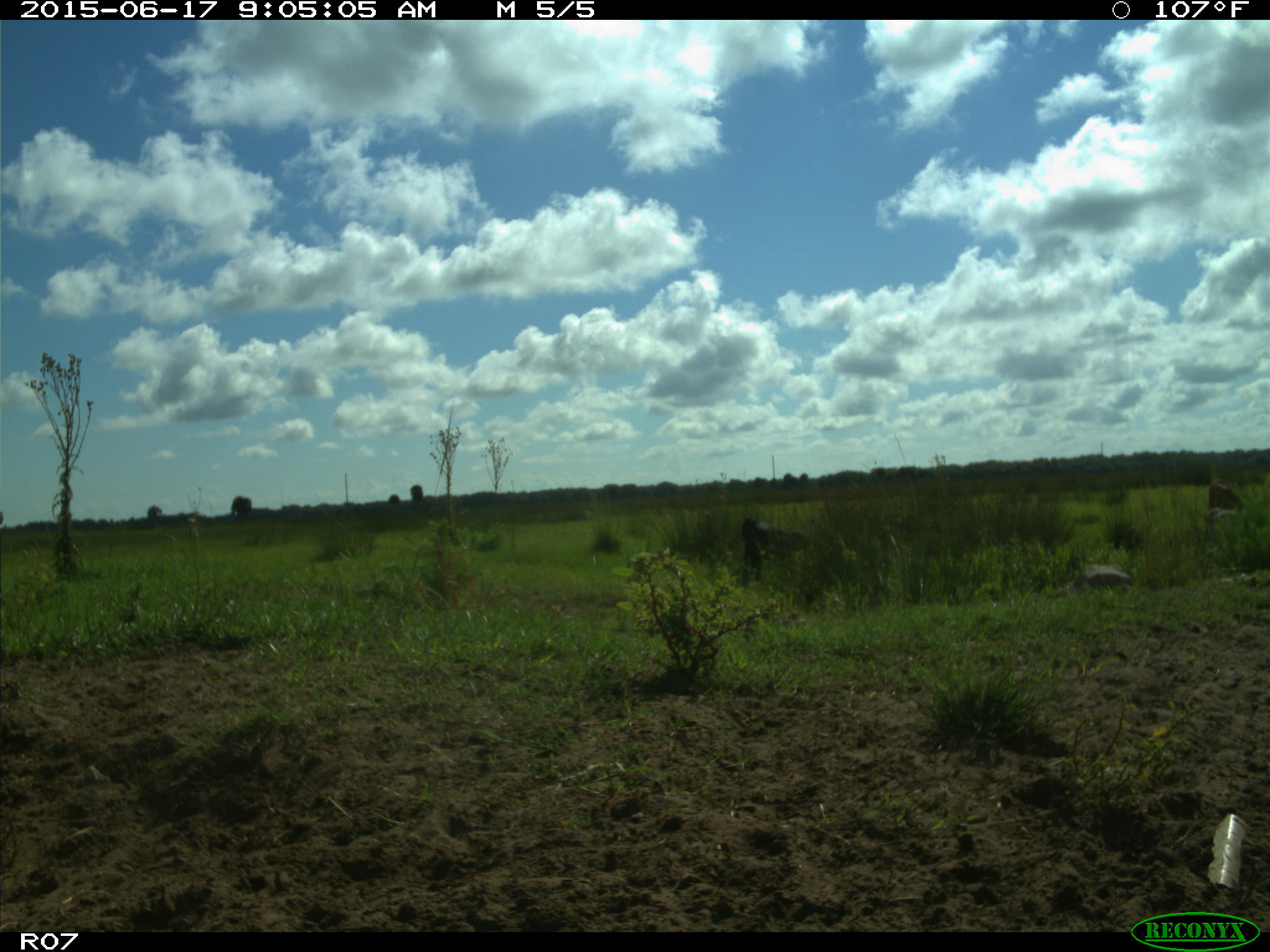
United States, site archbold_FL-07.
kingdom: Animalia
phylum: Chordata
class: Mammalia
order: Artiodactyla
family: Bovidae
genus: Bos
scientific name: Bos taurus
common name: domestic cow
Bos taurus (domestic cow).